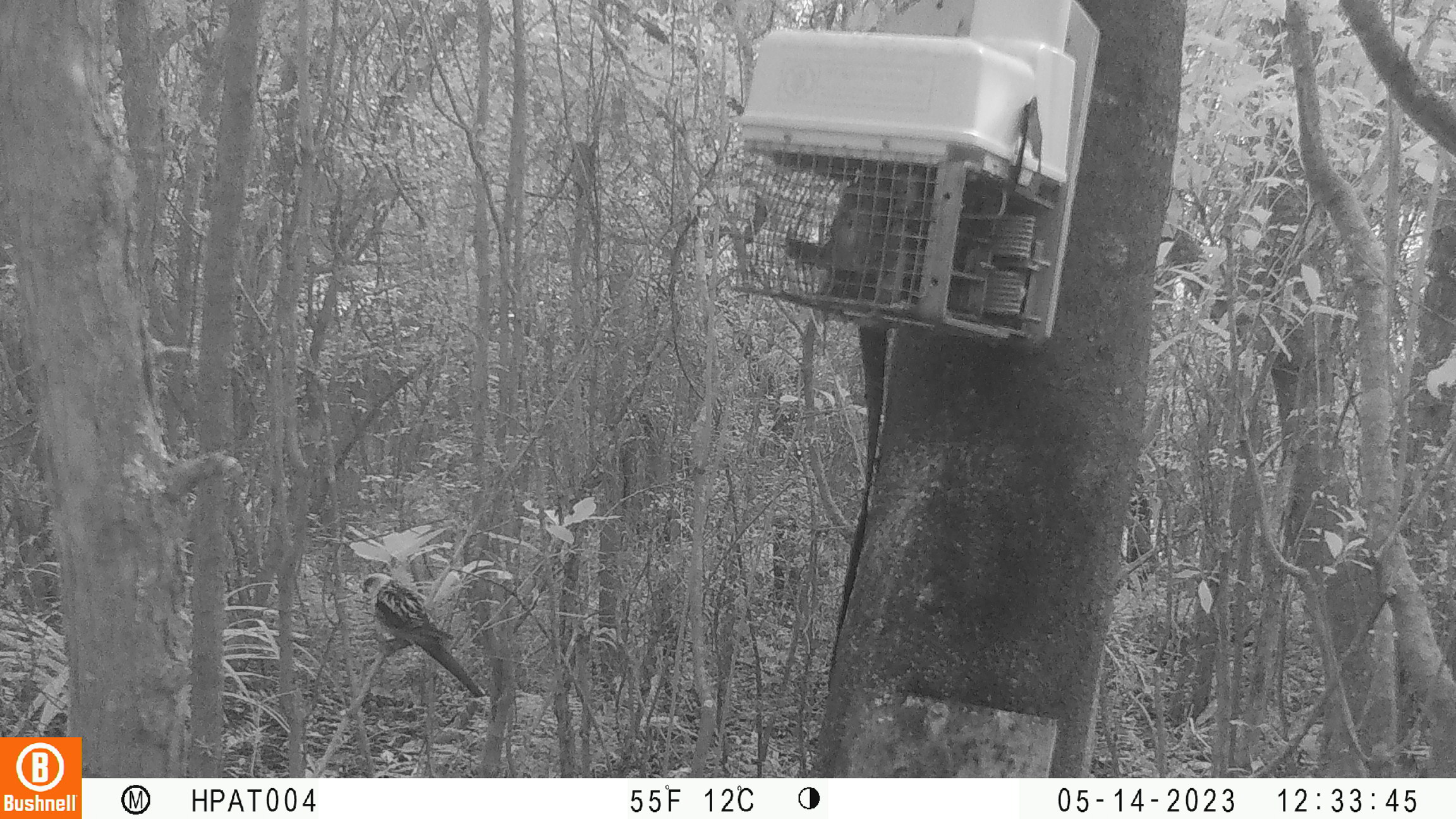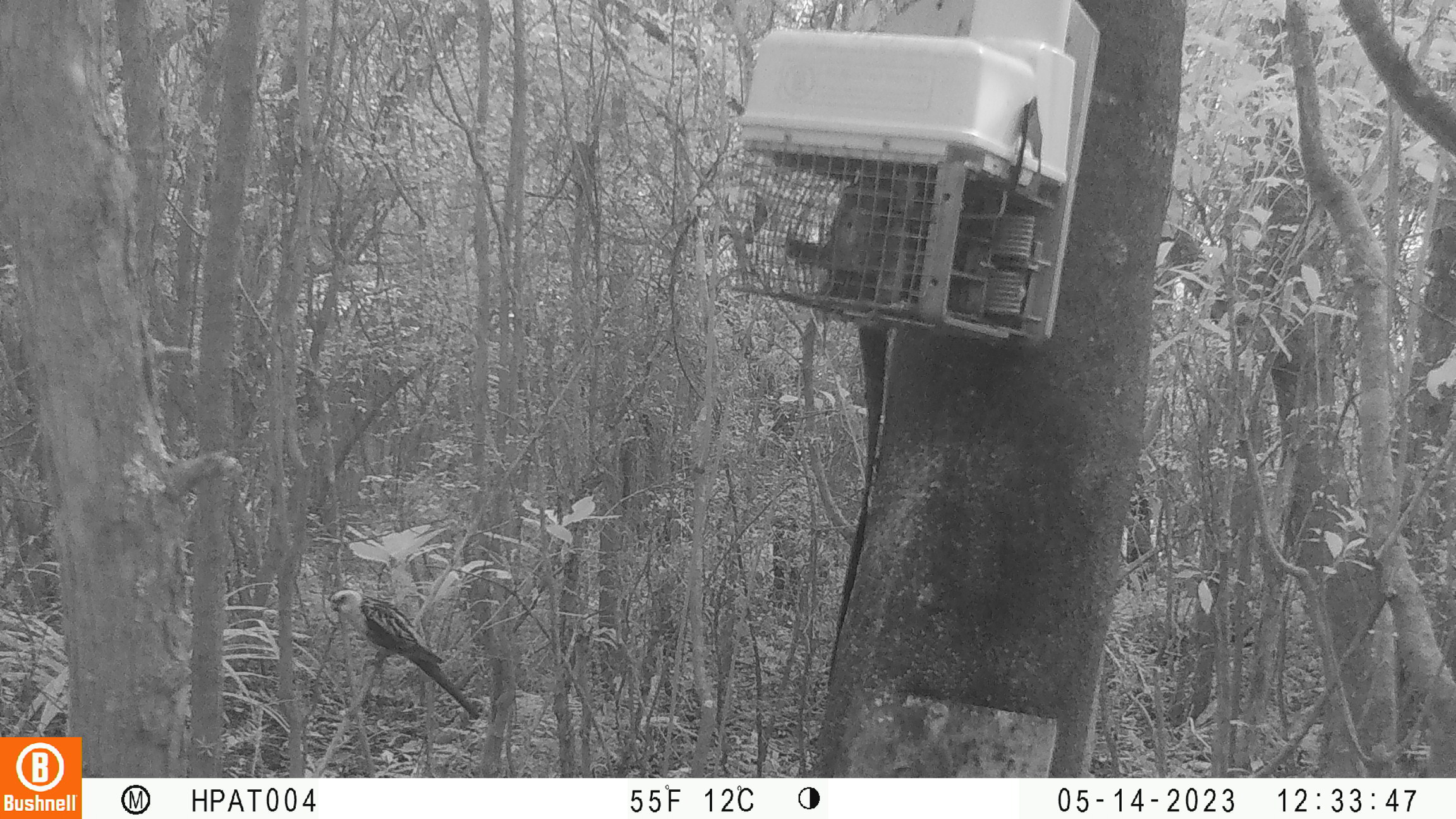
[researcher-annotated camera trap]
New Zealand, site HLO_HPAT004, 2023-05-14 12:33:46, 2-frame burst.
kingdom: Animalia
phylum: Chordata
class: Aves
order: Psittaciformes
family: Psittaculidae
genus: Platycercus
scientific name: Platycercus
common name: rosella